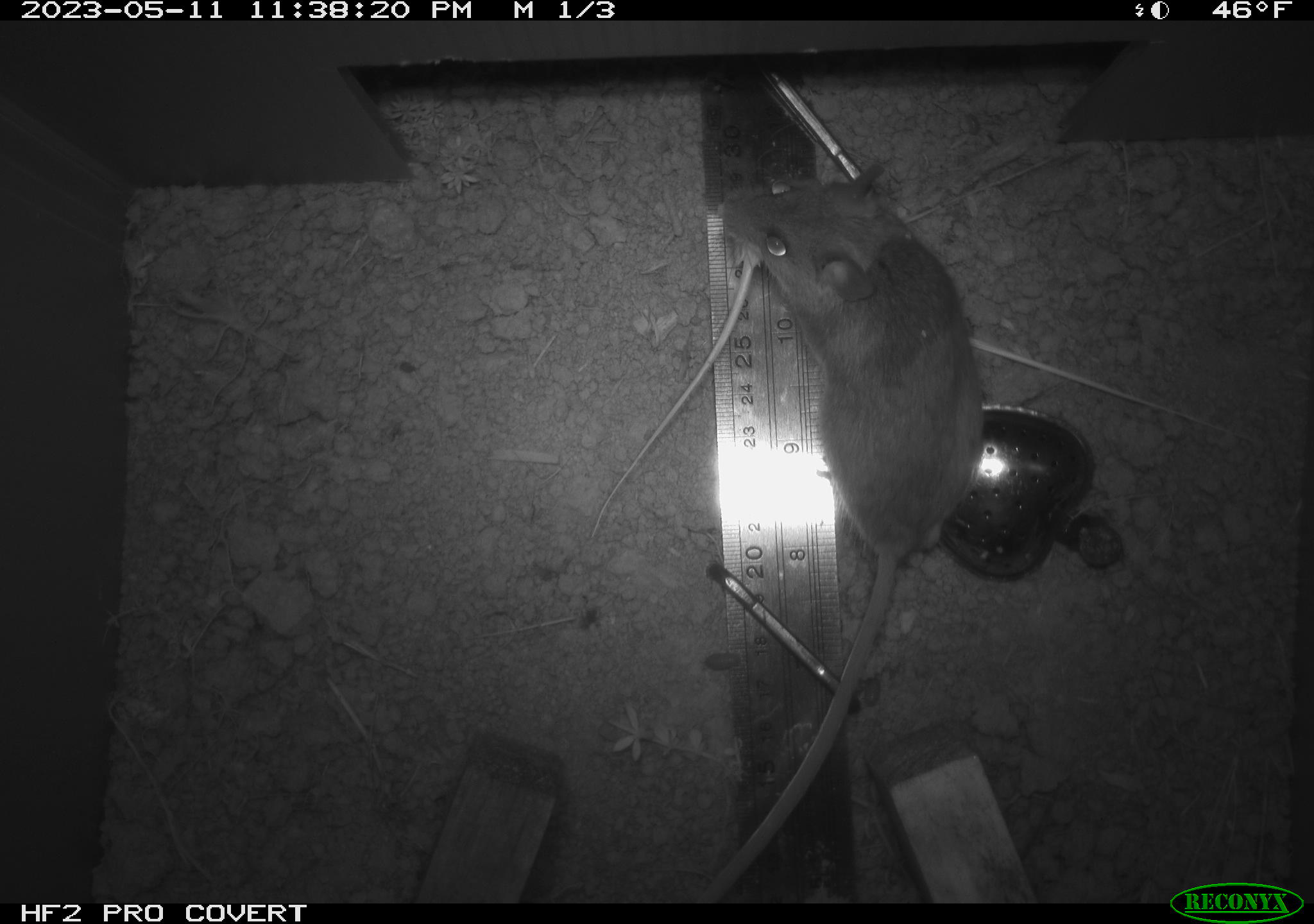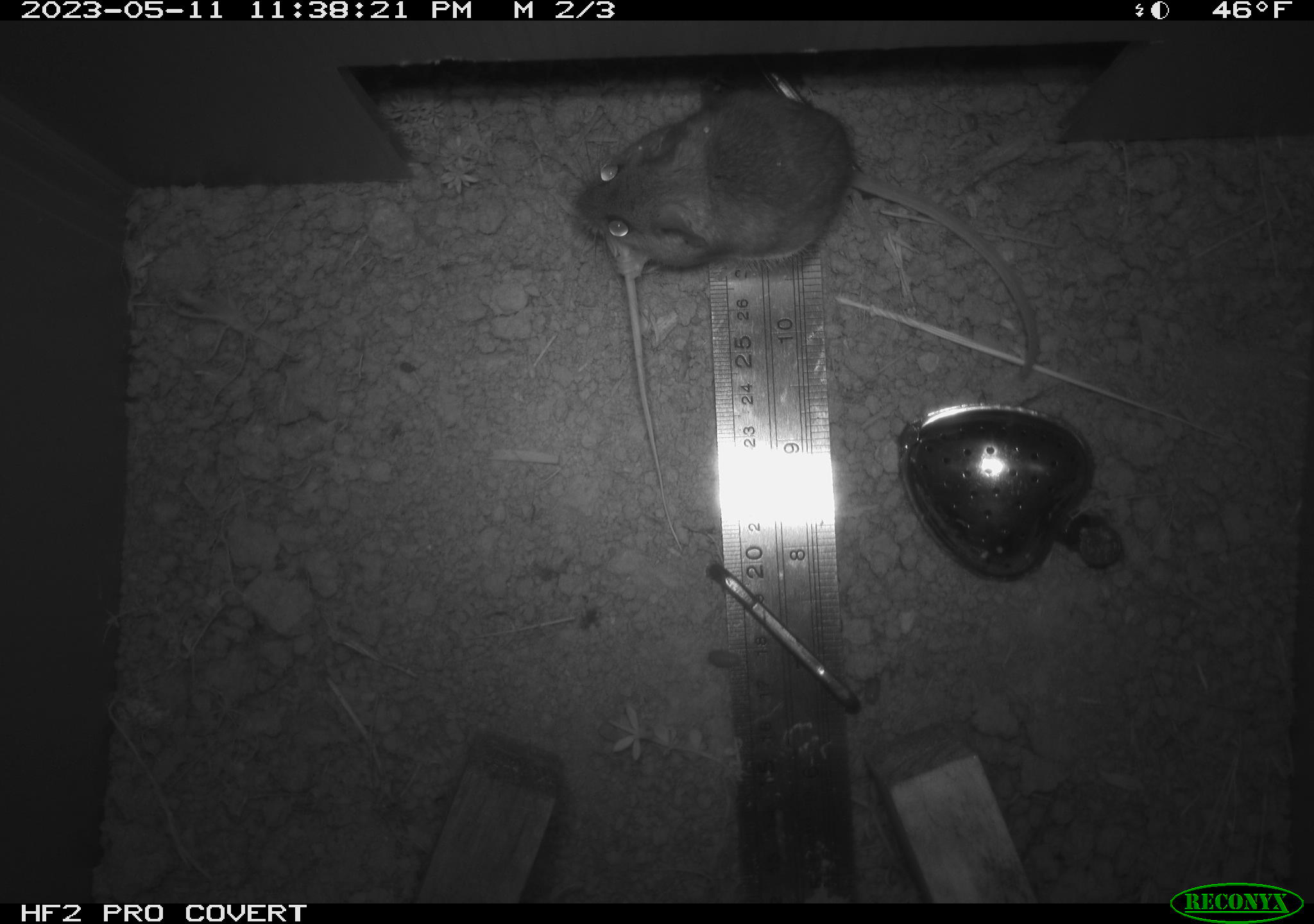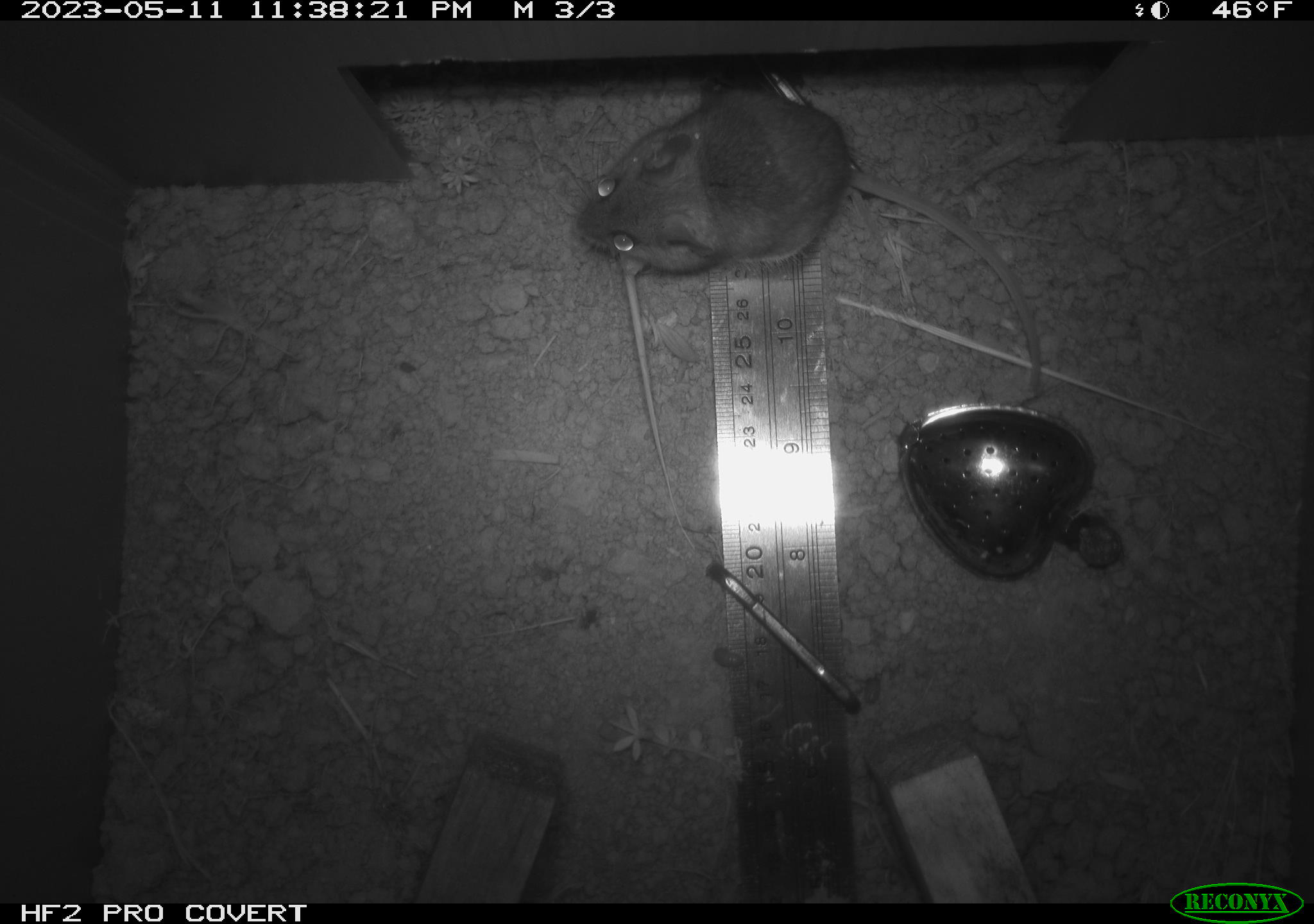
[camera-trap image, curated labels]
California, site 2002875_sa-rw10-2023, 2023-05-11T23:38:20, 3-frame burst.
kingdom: Animalia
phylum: Chordata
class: Mammalia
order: Rodentia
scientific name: Rodentia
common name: mouse species